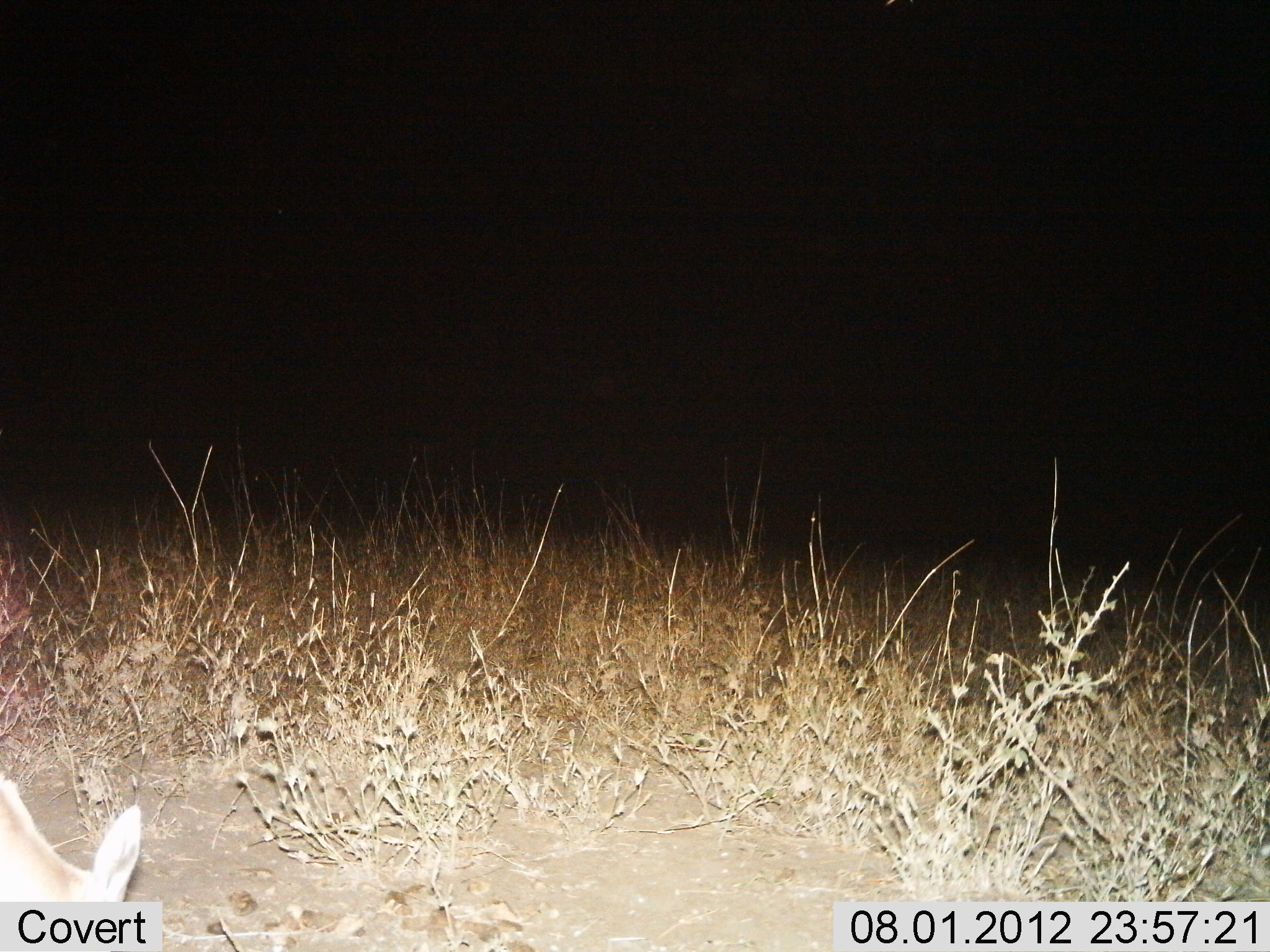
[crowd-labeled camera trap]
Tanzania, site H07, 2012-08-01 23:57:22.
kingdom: Animalia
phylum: Chordata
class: Mammalia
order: Artiodactyla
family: Bovidae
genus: Redunca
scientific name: Redunca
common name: reedbuck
Reedbuck (Redunca), count 1. Behavior (volunteer vote fractions): standing 0%, resting 0%, moving 0%, interacting 0%. Young present (vote fraction): 0%. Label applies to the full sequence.